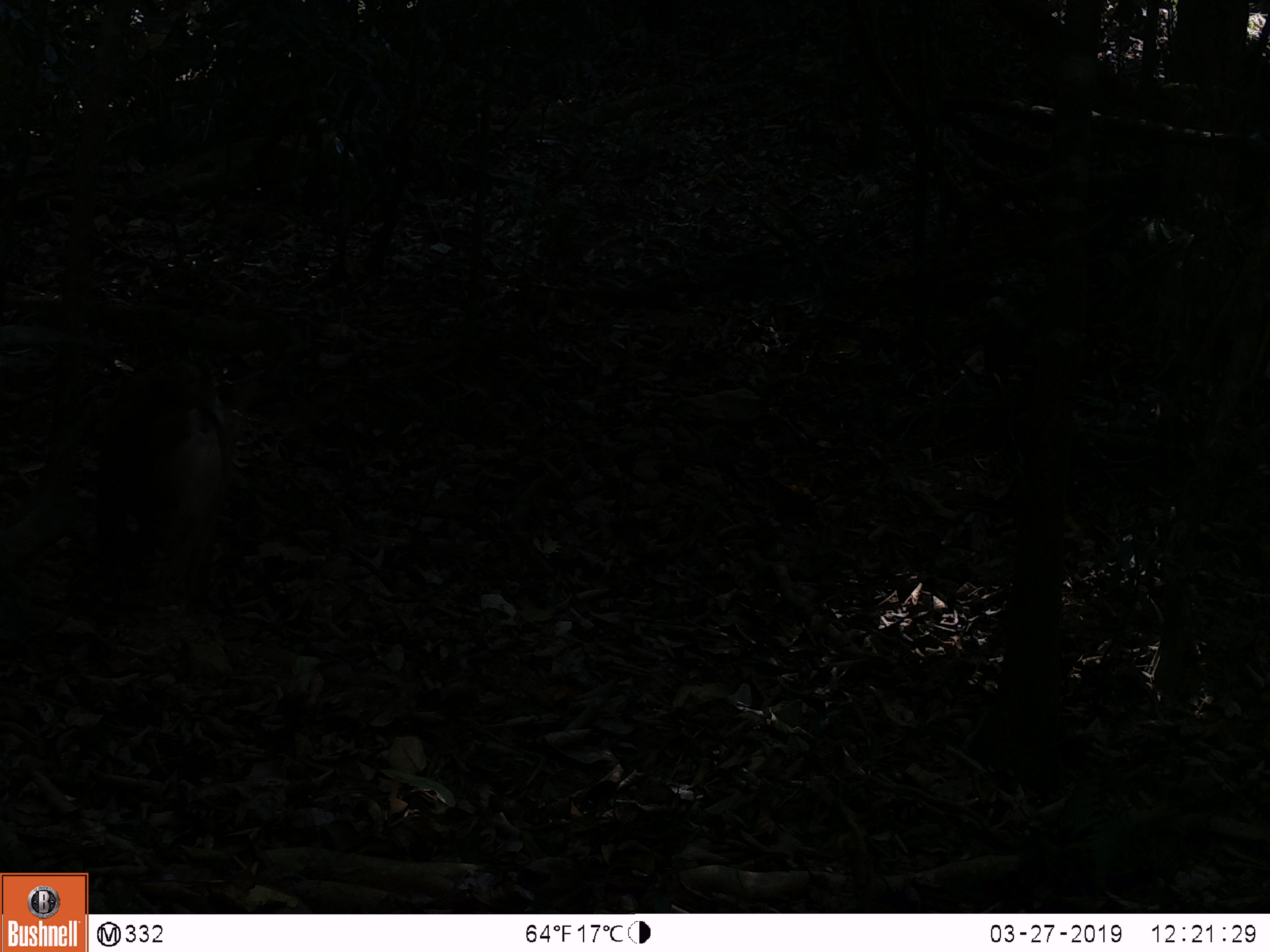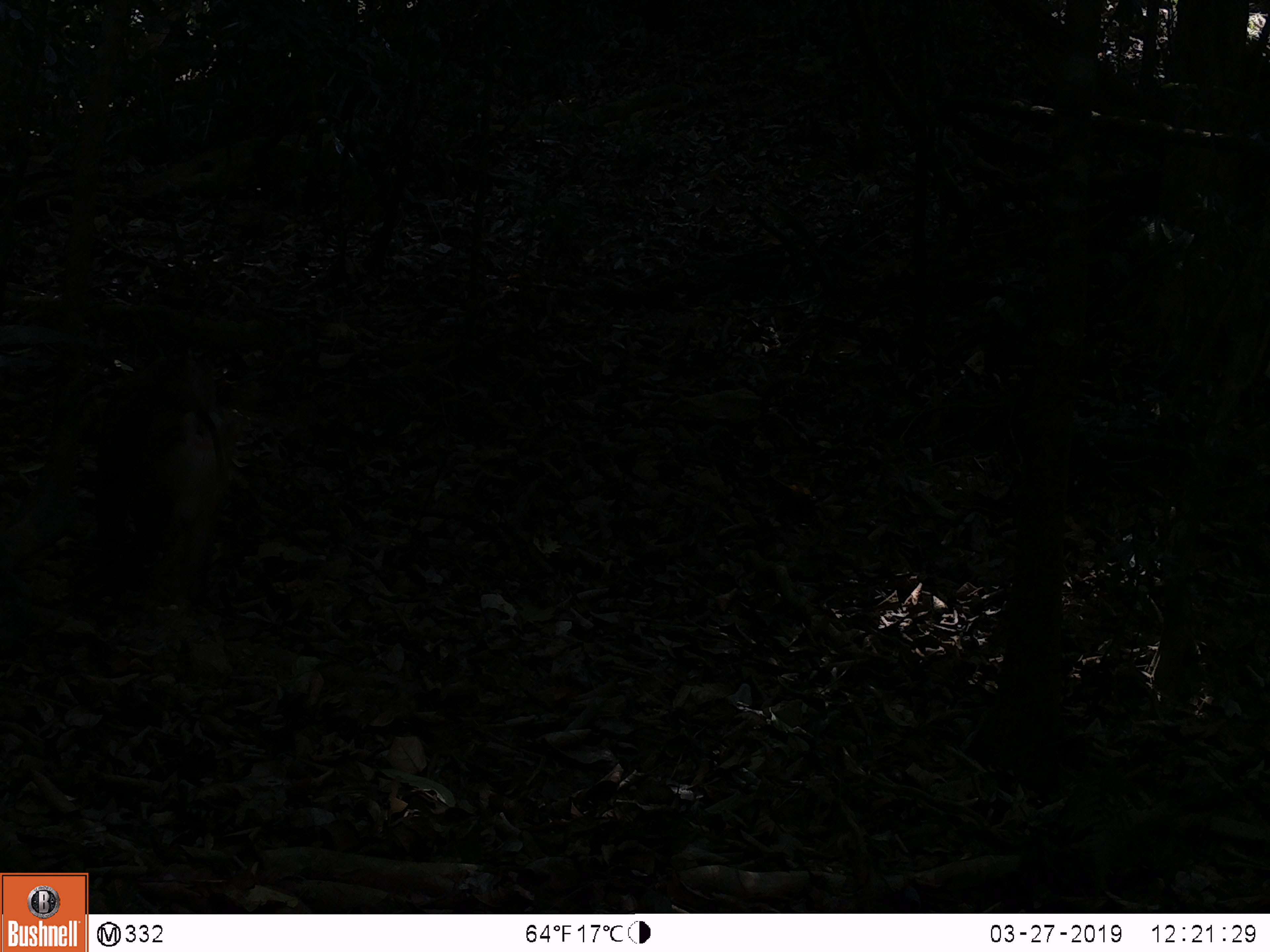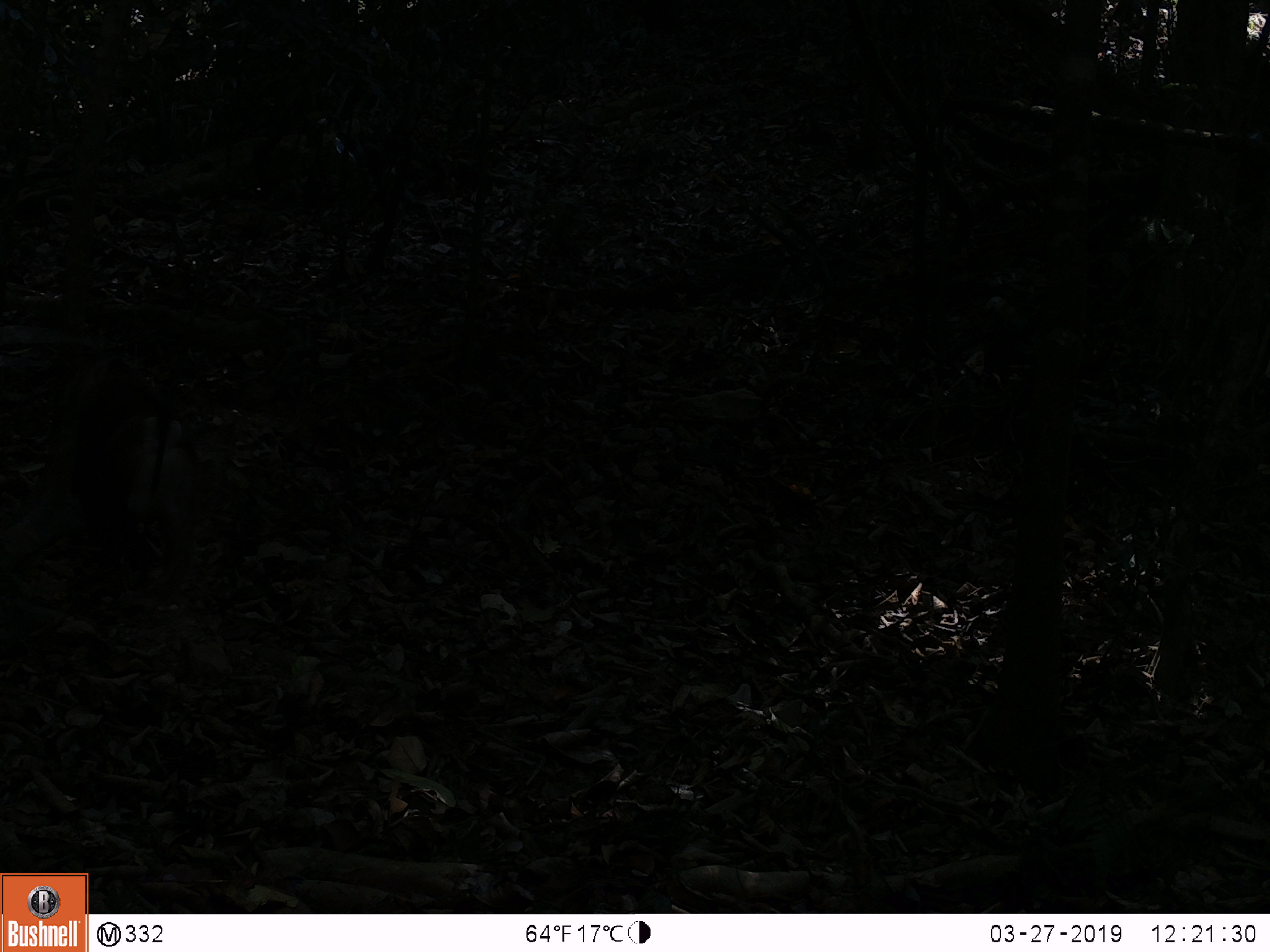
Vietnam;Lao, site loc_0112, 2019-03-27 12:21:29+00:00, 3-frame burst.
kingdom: Animalia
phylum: Chordata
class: Mammalia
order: Primates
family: Cercopithecidae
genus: Macaca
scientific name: Macaca nemestrina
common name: pig-tailed macaque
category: pig tailed macaque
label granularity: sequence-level